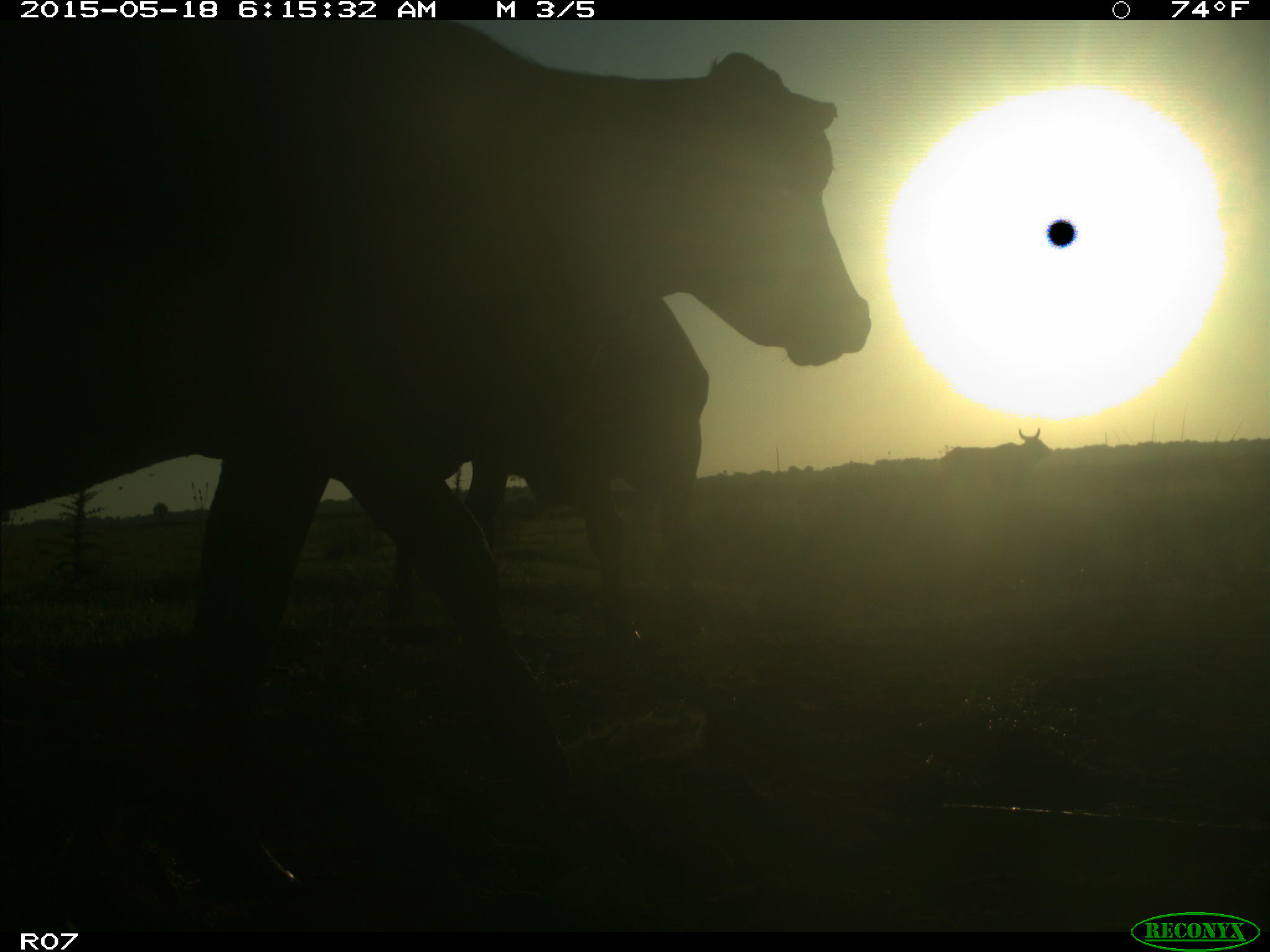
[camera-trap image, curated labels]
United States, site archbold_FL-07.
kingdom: Animalia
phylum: Chordata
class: Mammalia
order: Artiodactyla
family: Bovidae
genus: Bos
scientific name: Bos taurus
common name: domestic cow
Bos taurus (domestic cow).